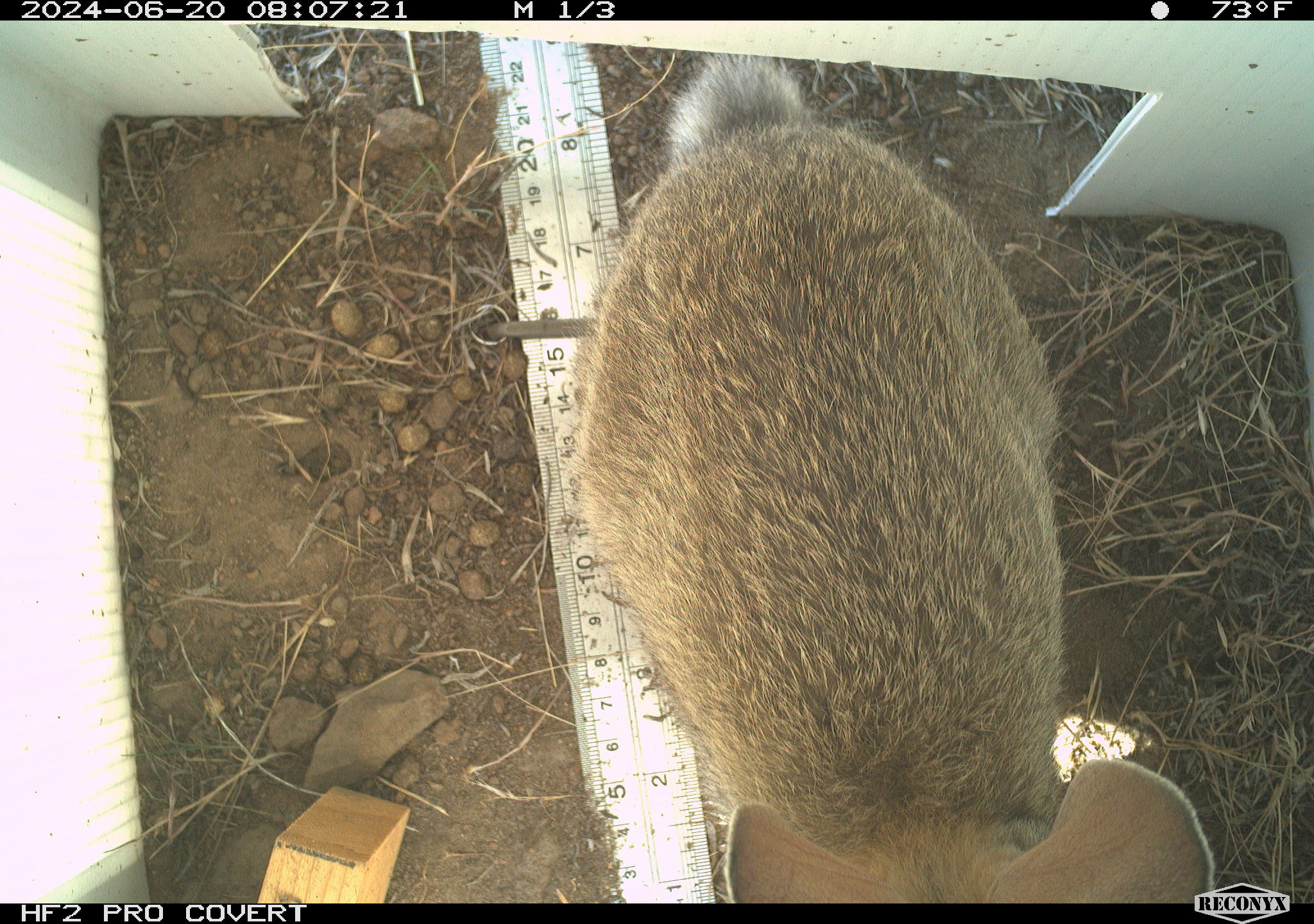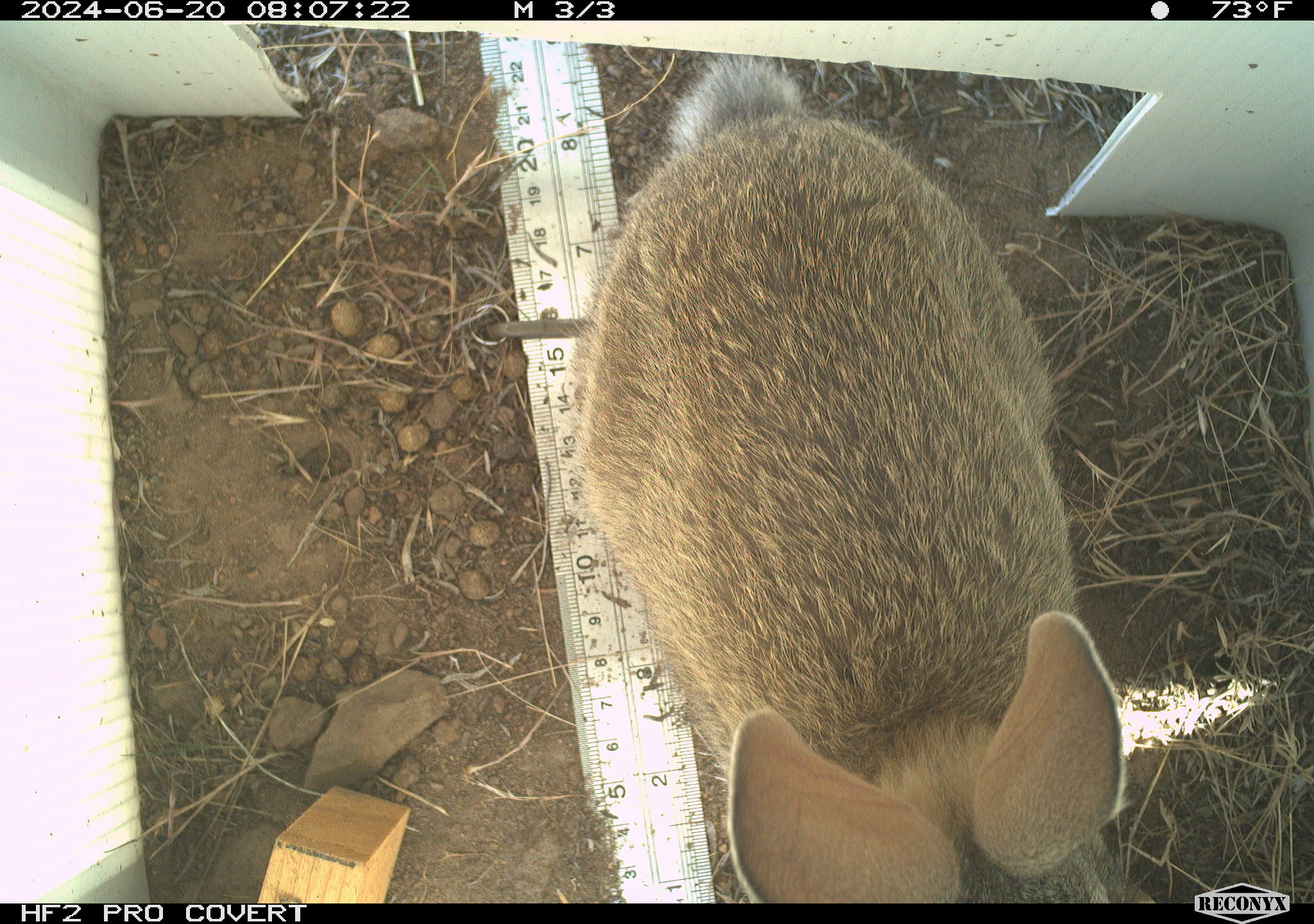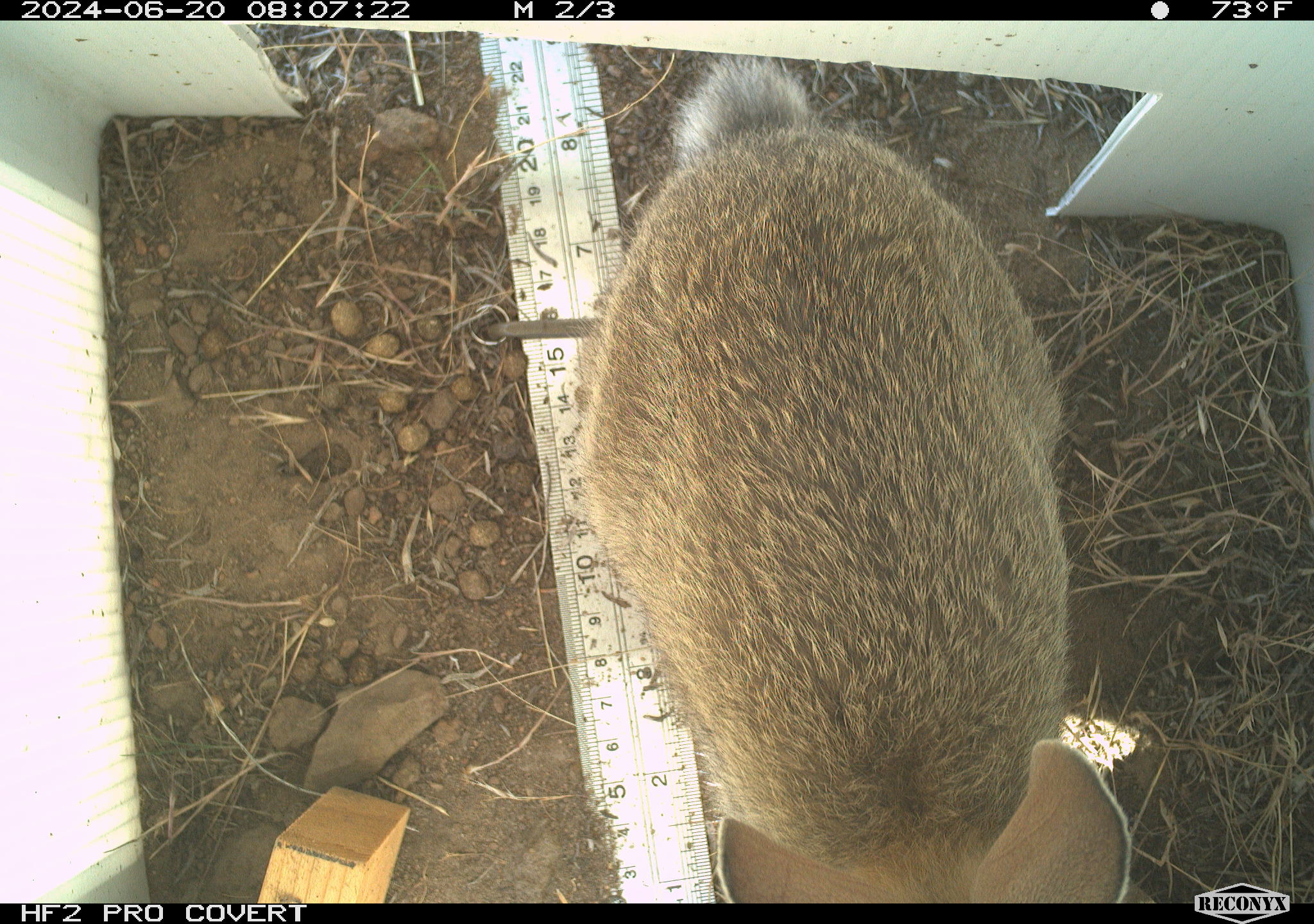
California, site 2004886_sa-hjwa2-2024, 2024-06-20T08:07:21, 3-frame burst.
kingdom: Animalia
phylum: Chordata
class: Mammalia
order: Lagomorpha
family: Leporidae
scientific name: Leporidae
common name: rabbit or hare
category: rabbit and hare family